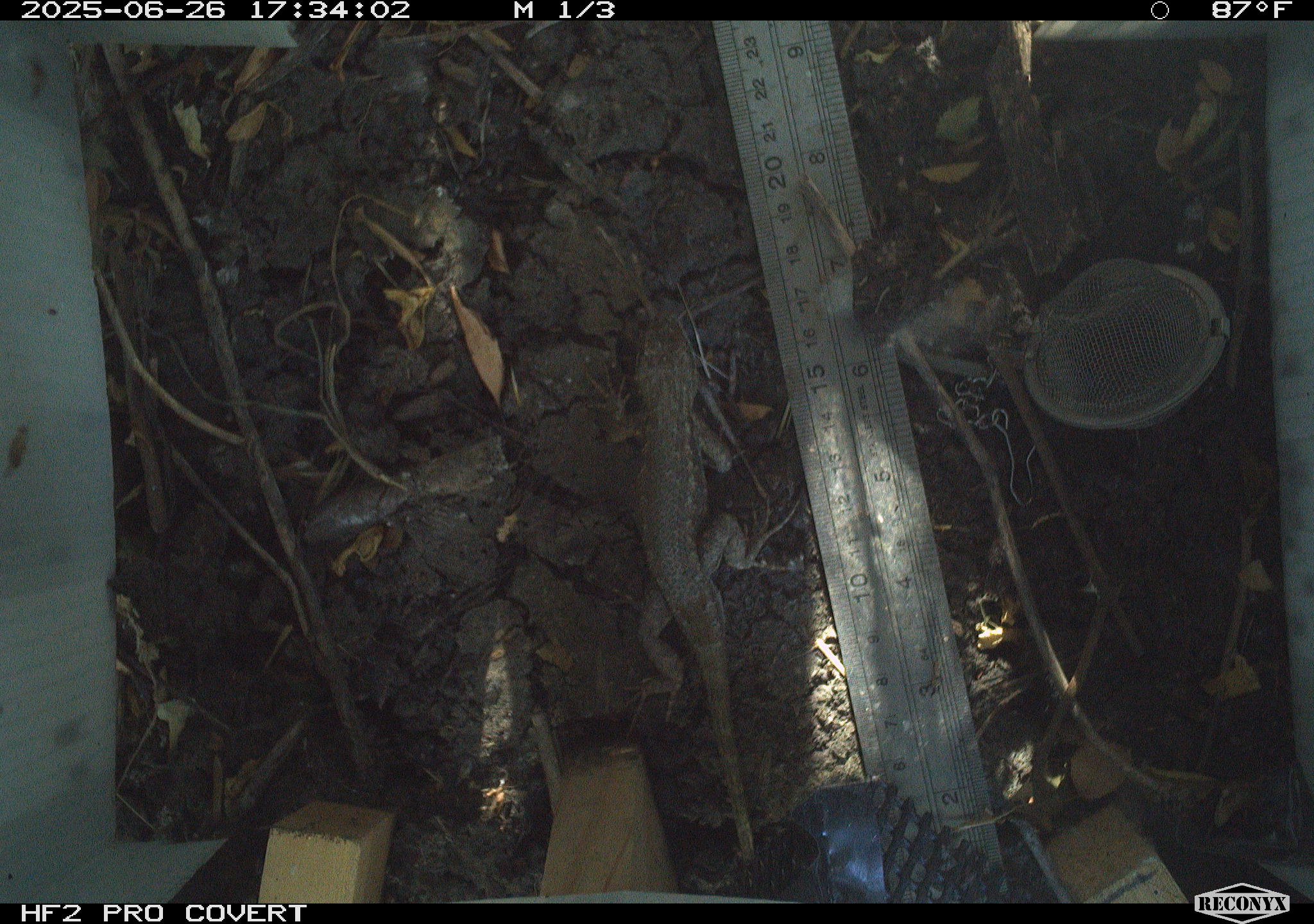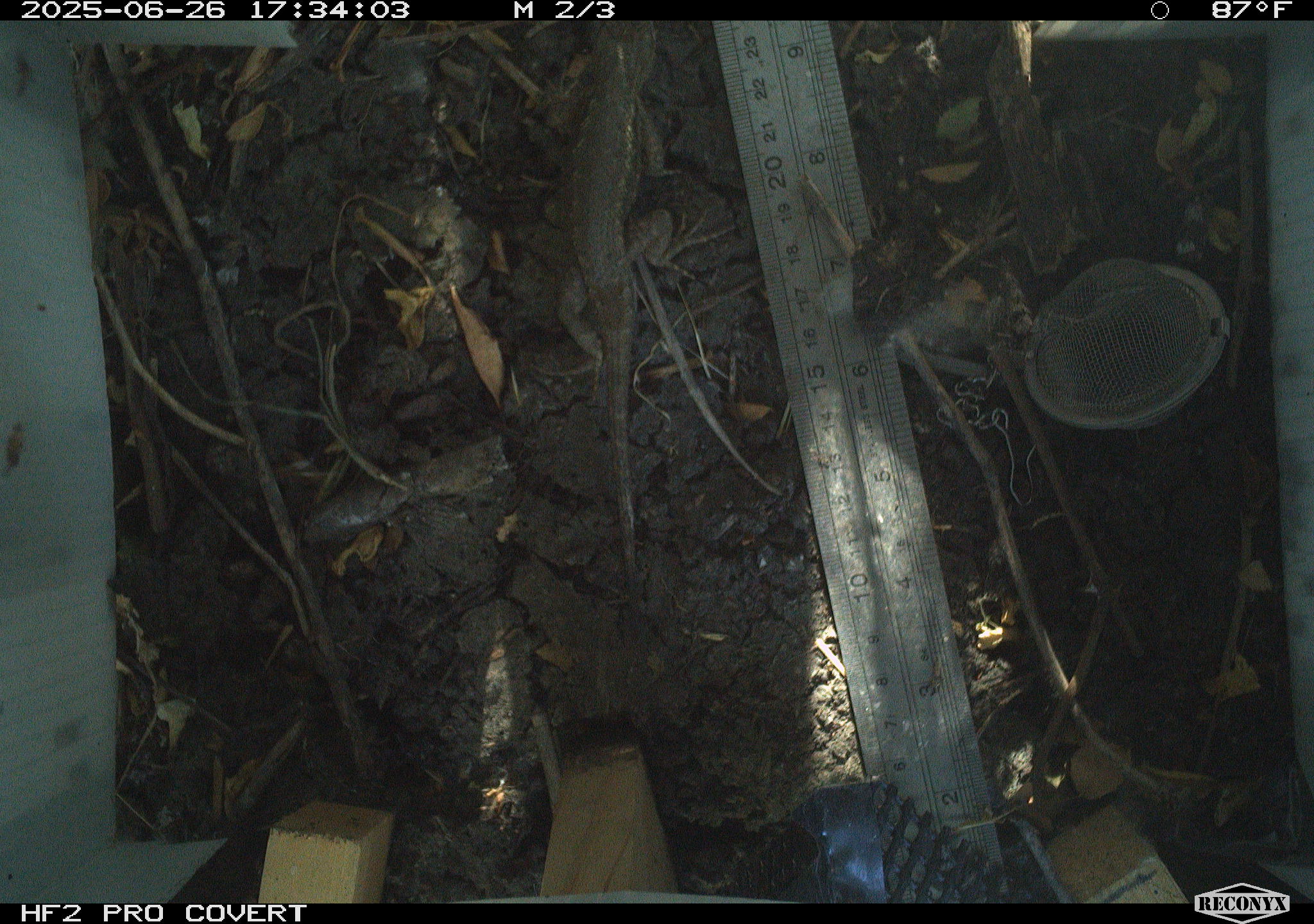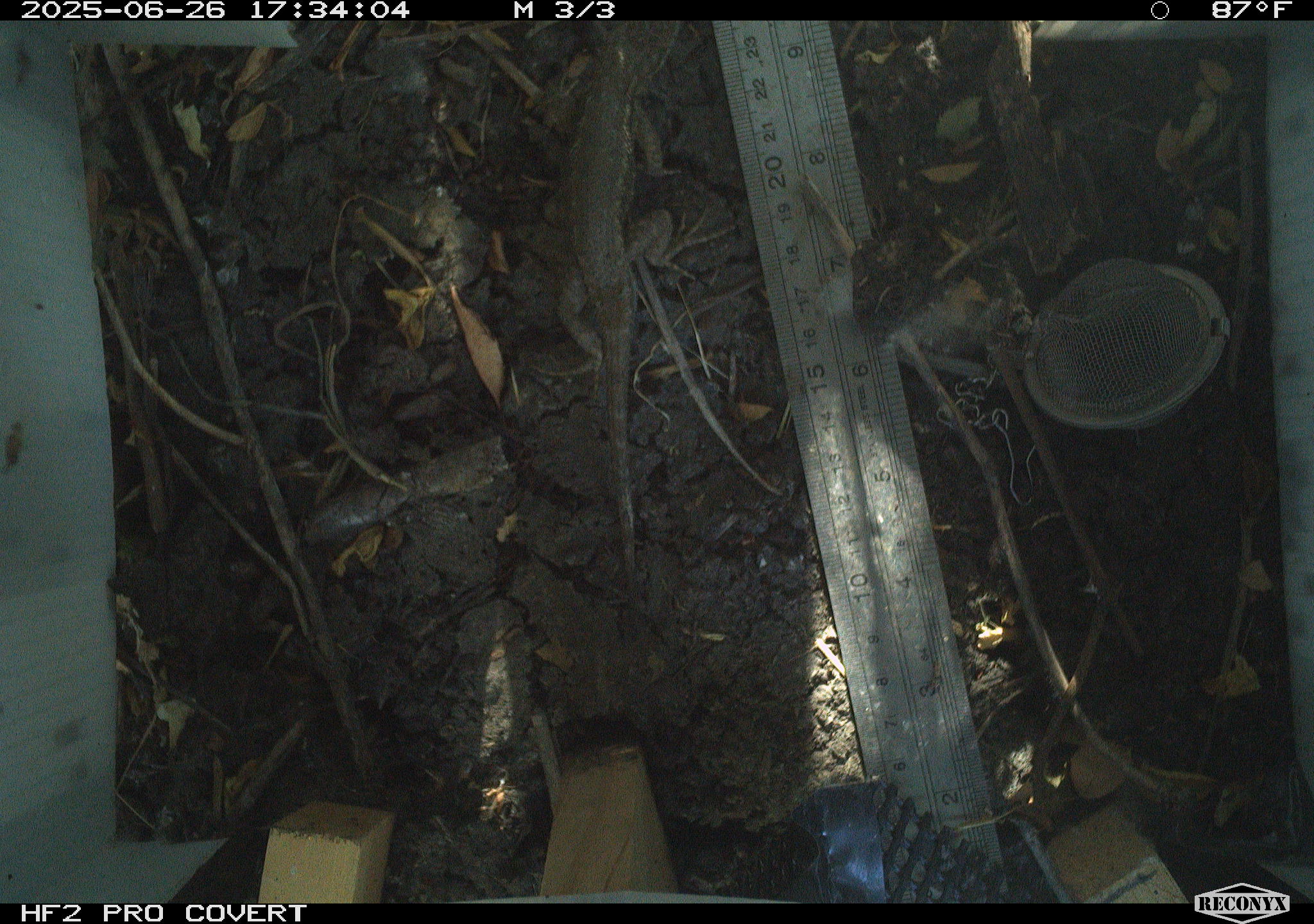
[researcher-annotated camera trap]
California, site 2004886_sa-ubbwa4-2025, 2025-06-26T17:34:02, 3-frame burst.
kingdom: Animalia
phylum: Chordata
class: Reptilia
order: Squamata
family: Phrynosomatidae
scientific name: Phrynosomatidae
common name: north american spiny lizards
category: sceloporus/uta species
Sceloporus/uta species (north american spiny lizards) (Phrynosomatidae).